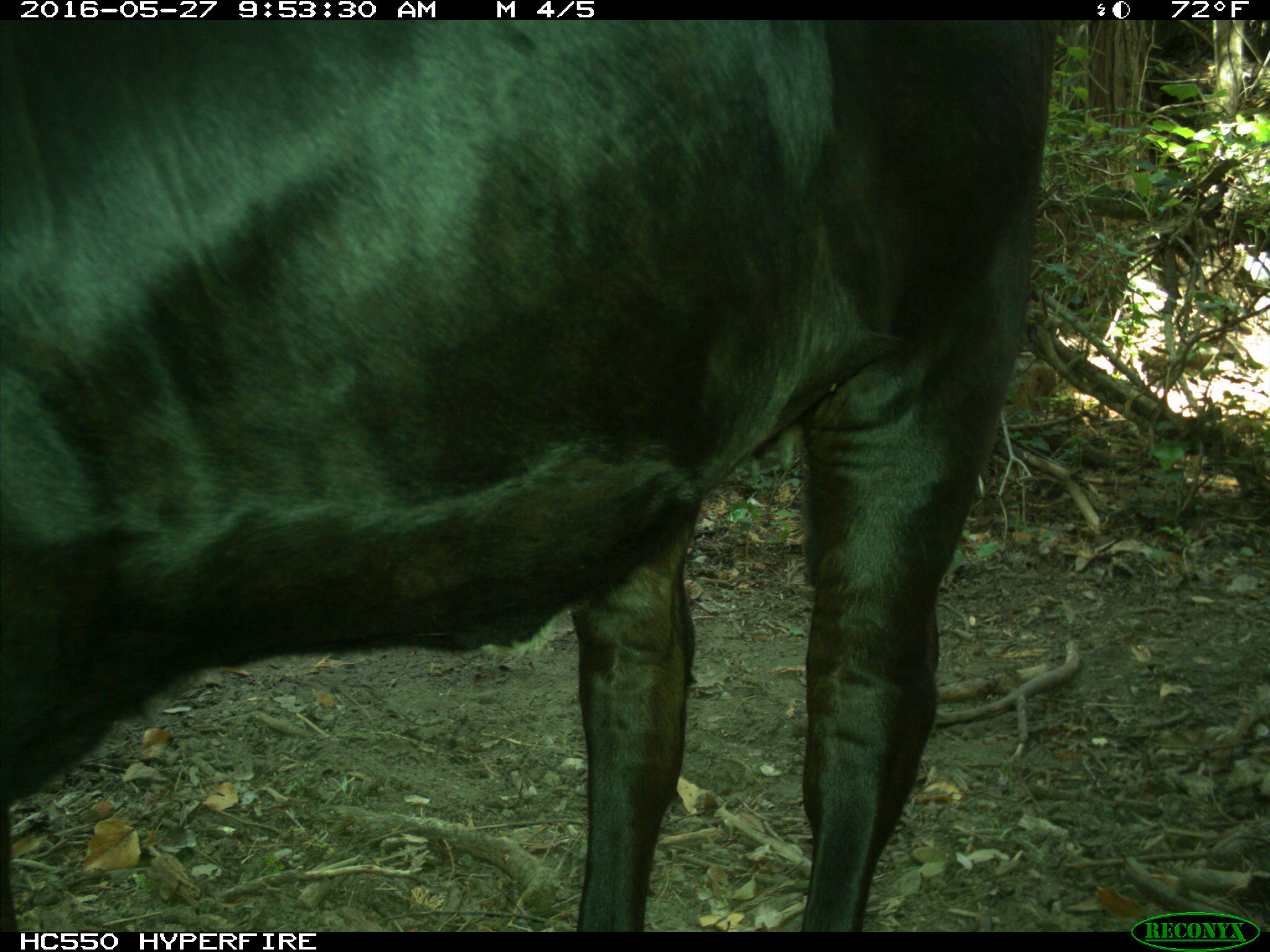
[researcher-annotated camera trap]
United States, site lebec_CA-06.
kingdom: Animalia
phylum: Chordata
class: Mammalia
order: Artiodactyla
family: Bovidae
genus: Bos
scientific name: Bos taurus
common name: domestic cow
Bos taurus (domestic cow).